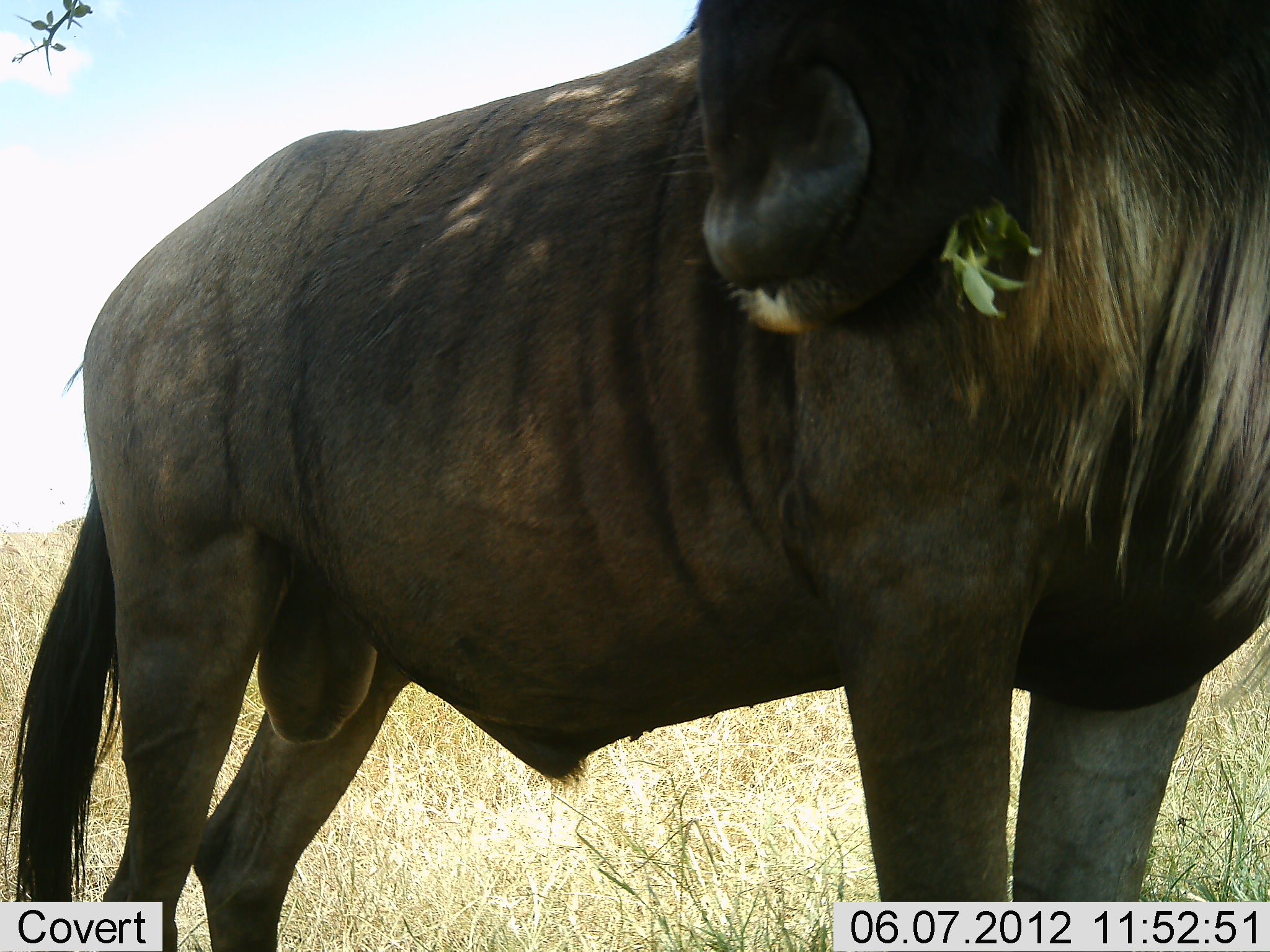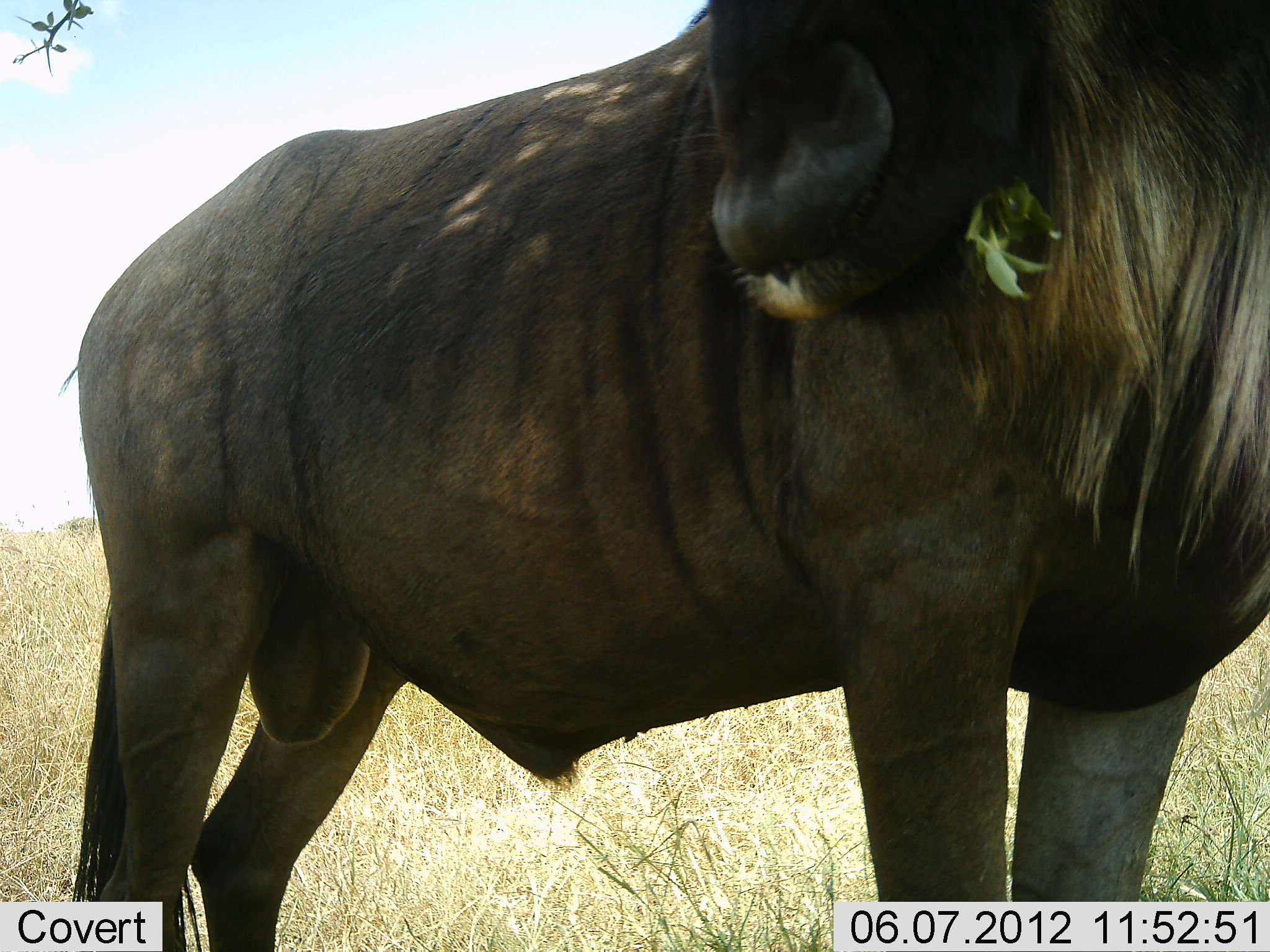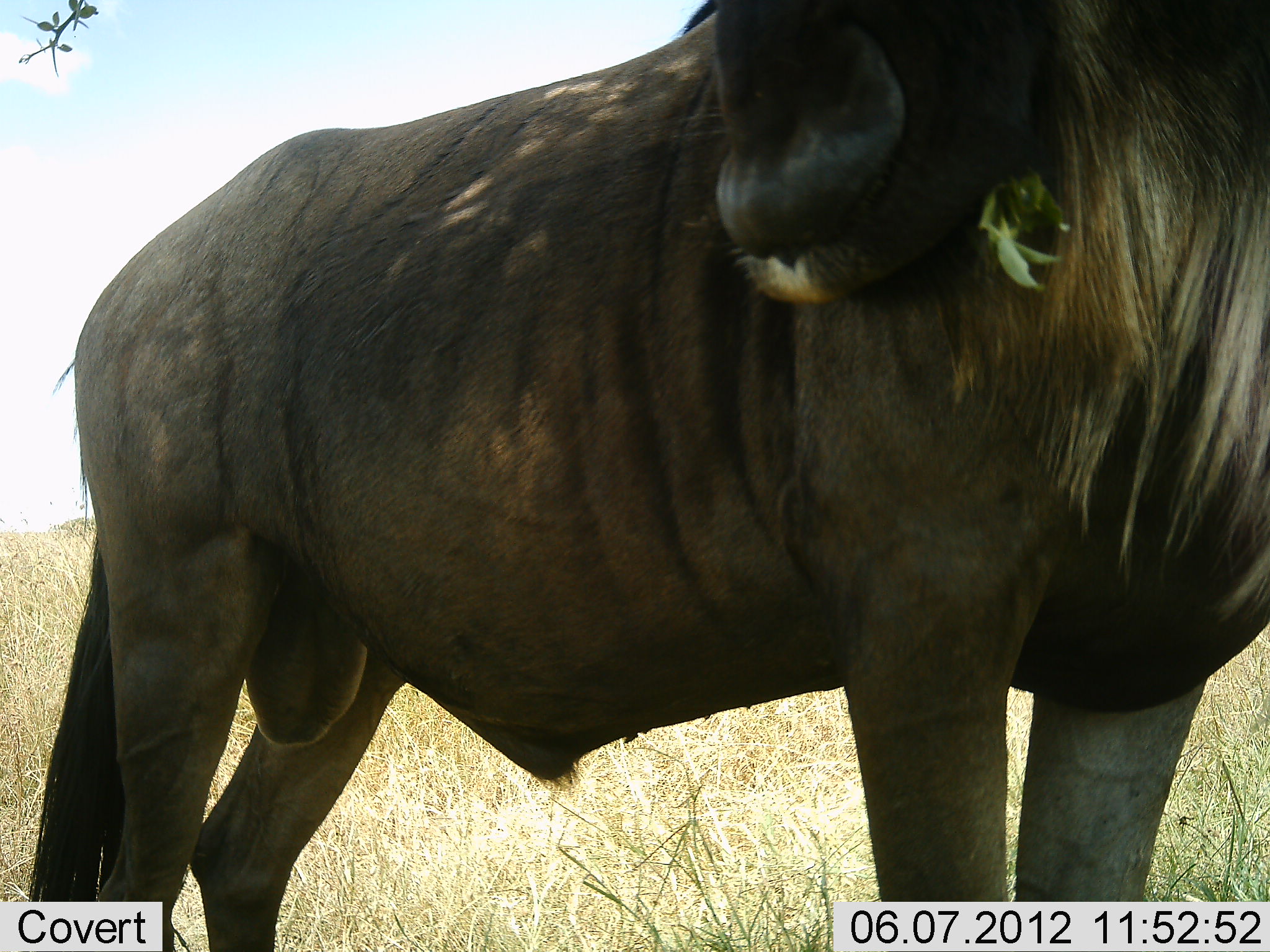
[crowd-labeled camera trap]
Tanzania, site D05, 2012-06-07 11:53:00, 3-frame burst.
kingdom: Animalia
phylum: Chordata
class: Mammalia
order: Artiodactyla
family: Bovidae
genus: Connochaetes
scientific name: Connochaetes taurinus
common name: blue wildebeest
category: wildebeest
Wildebeest (blue wildebeest) (Connochaetes taurinus), count 1. Behavior (volunteer vote fractions): standing 73%, resting 0%, moving 0%, interacting 0%. Young present (vote fraction): 0%. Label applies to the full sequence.